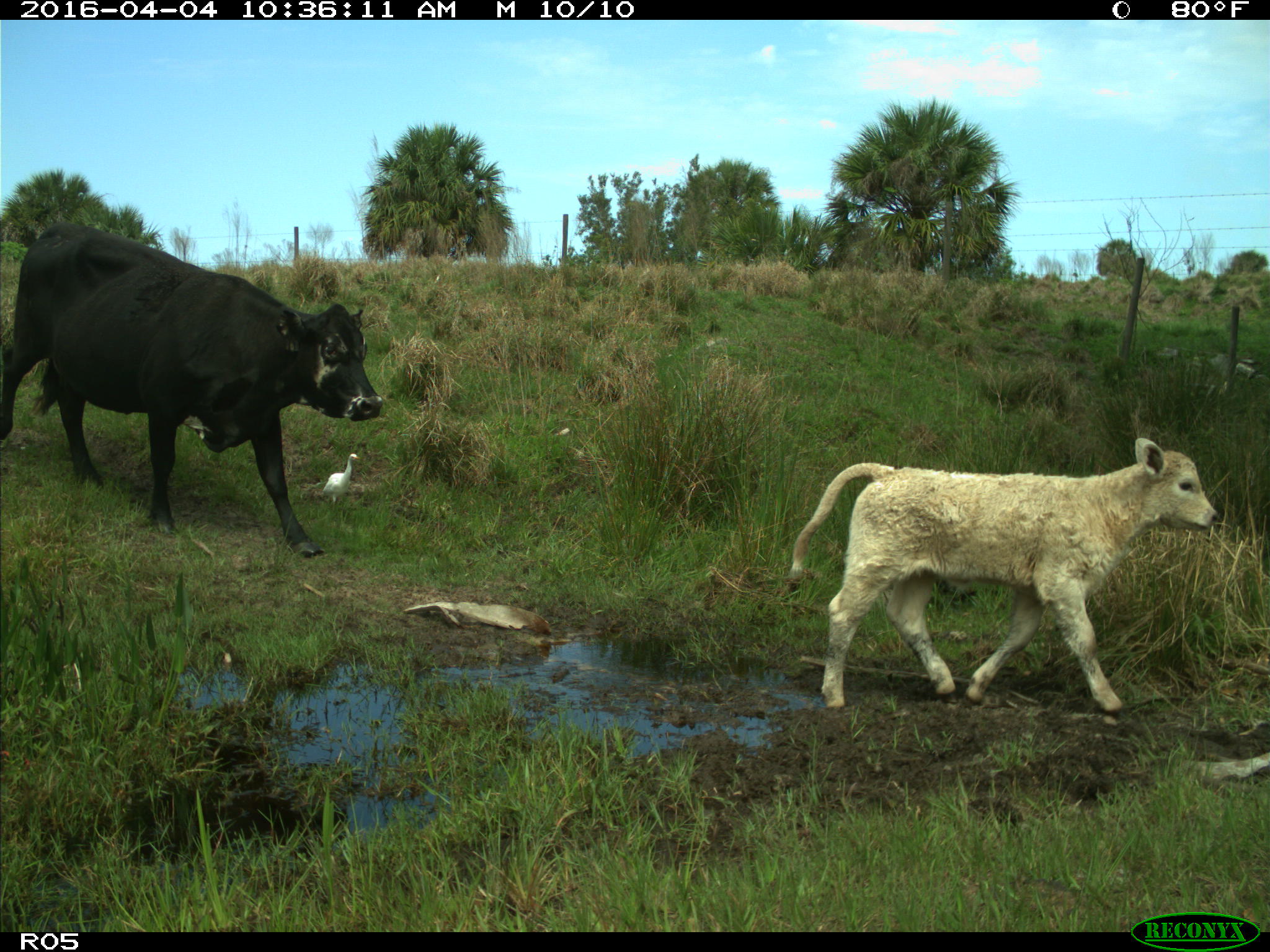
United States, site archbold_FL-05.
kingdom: Animalia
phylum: Chordata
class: Mammalia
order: Artiodactyla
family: Bovidae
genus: Bos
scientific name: Bos taurus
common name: domestic cow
Bos taurus (domestic cow).